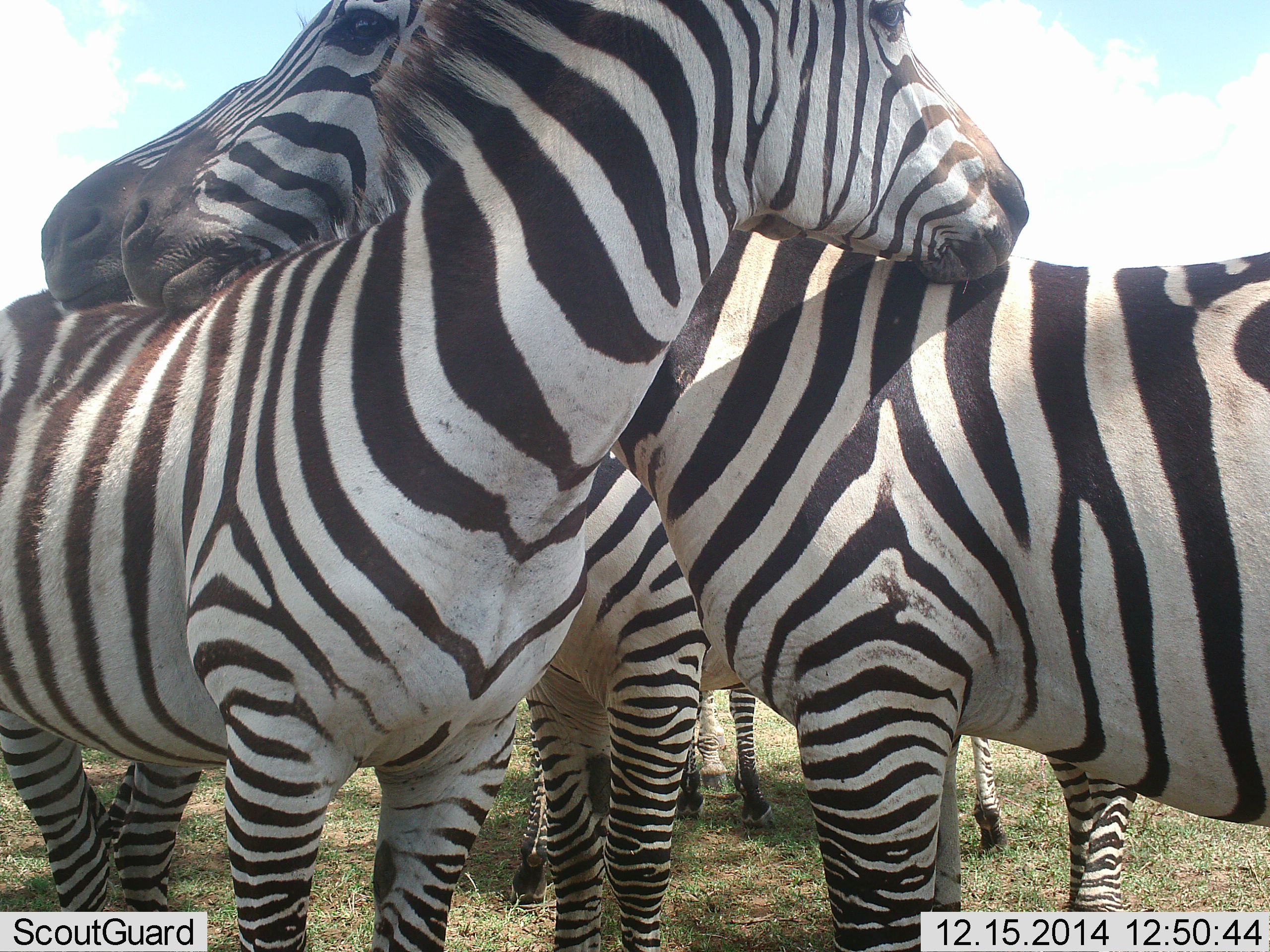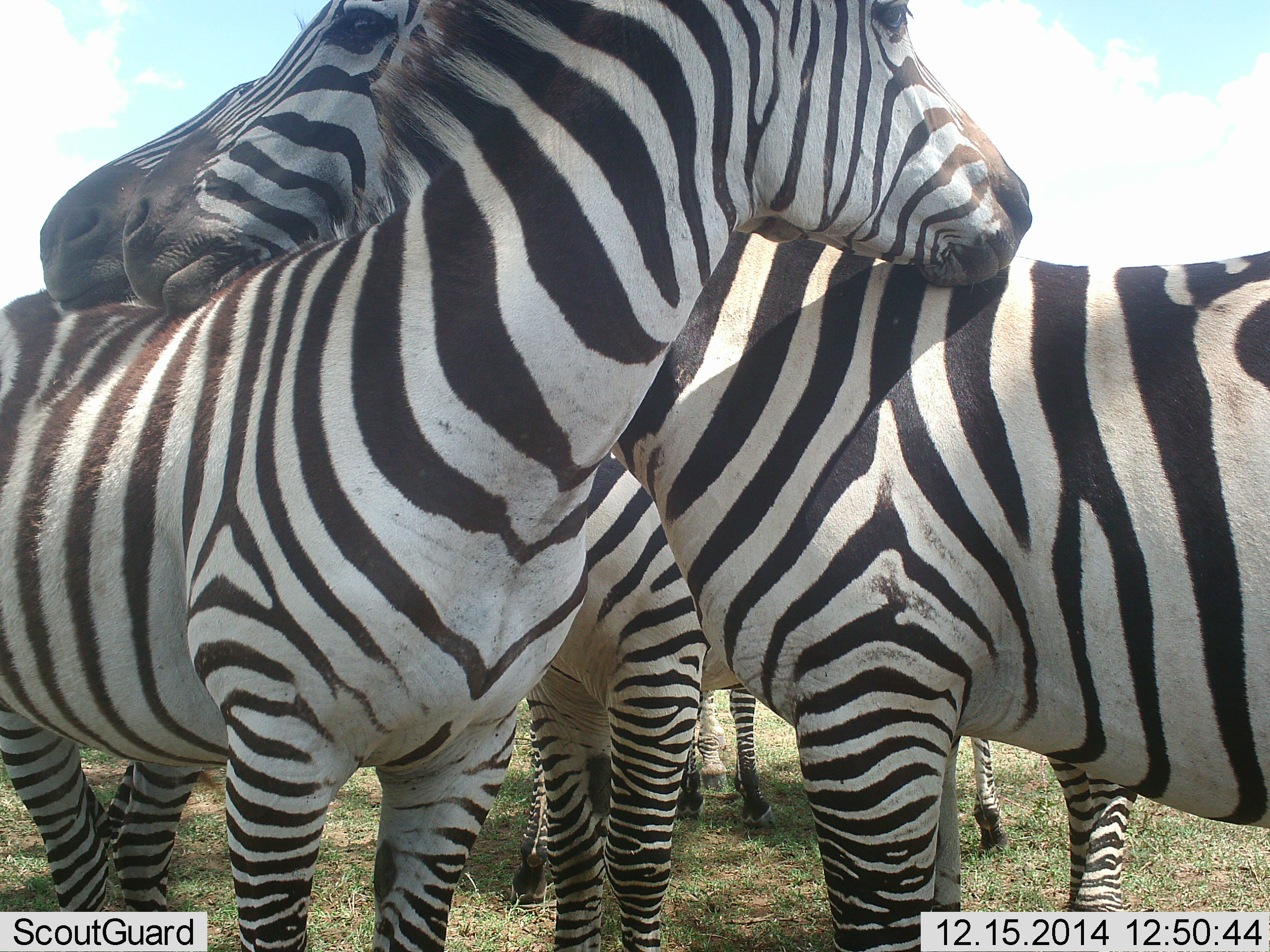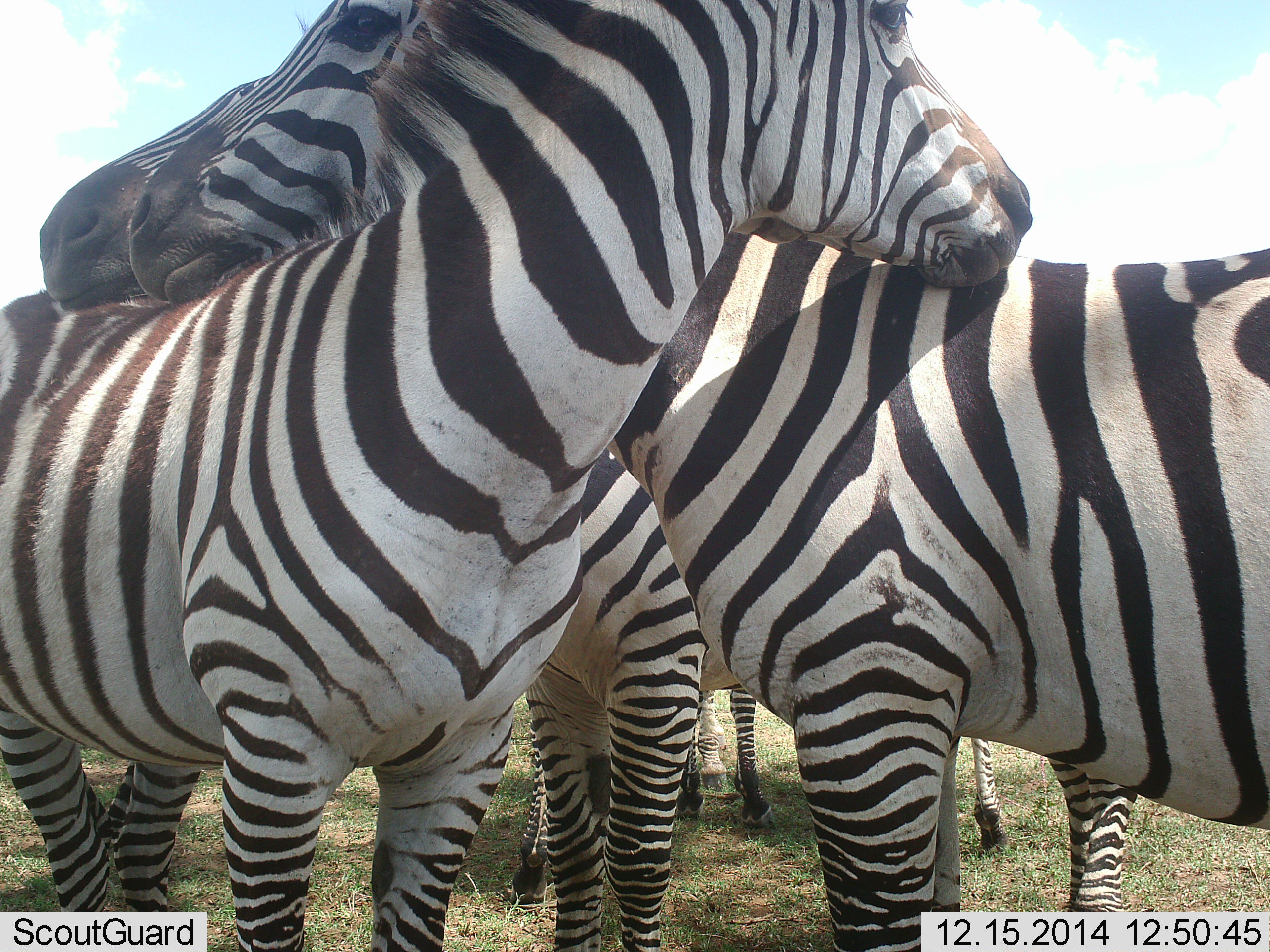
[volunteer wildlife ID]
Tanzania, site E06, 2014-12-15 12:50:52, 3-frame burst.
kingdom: Animalia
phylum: Chordata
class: Mammalia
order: Perissodactyla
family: Equidae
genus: Equus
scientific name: Equus quagga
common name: plains zebra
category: zebra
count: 5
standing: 80%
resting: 20%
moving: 0%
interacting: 70%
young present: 0%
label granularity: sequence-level